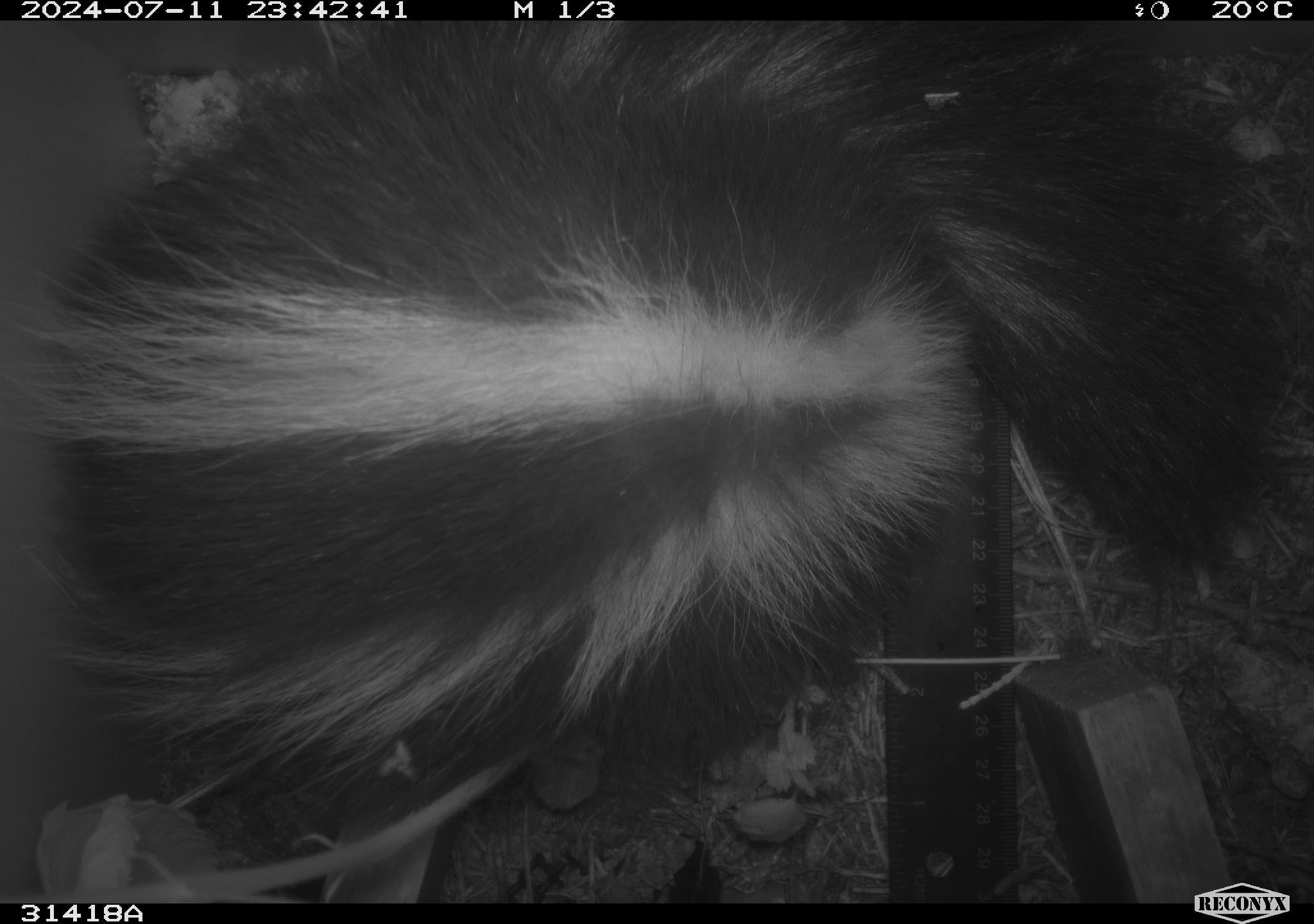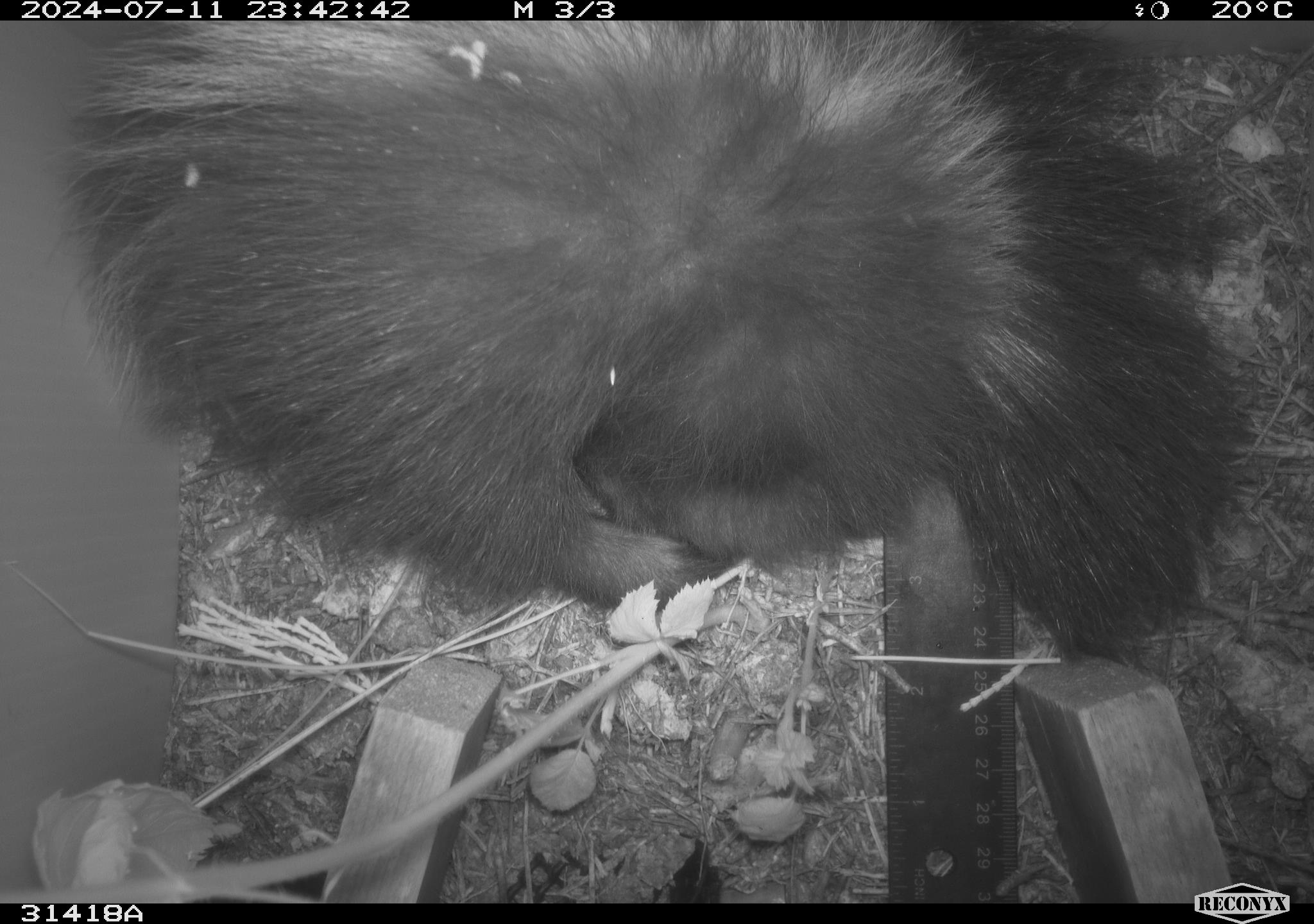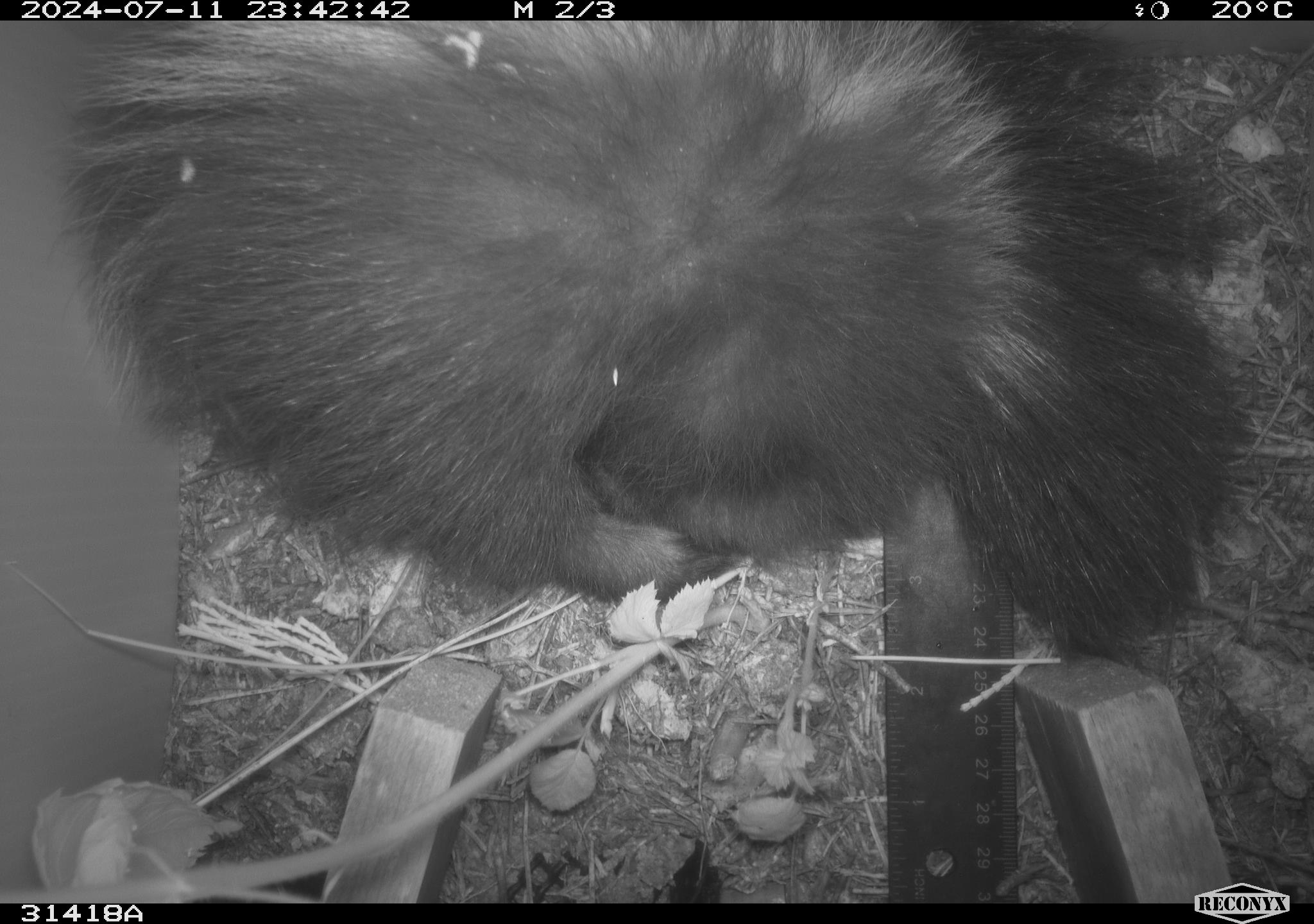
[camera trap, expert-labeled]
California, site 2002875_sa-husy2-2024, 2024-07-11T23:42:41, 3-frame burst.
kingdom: Animalia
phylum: Chordata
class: Mammalia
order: Carnivora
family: Mephitidae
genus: Mephitis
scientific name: Mephitis mephitis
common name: striped skunk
Striped skunk (Mephitis mephitis).